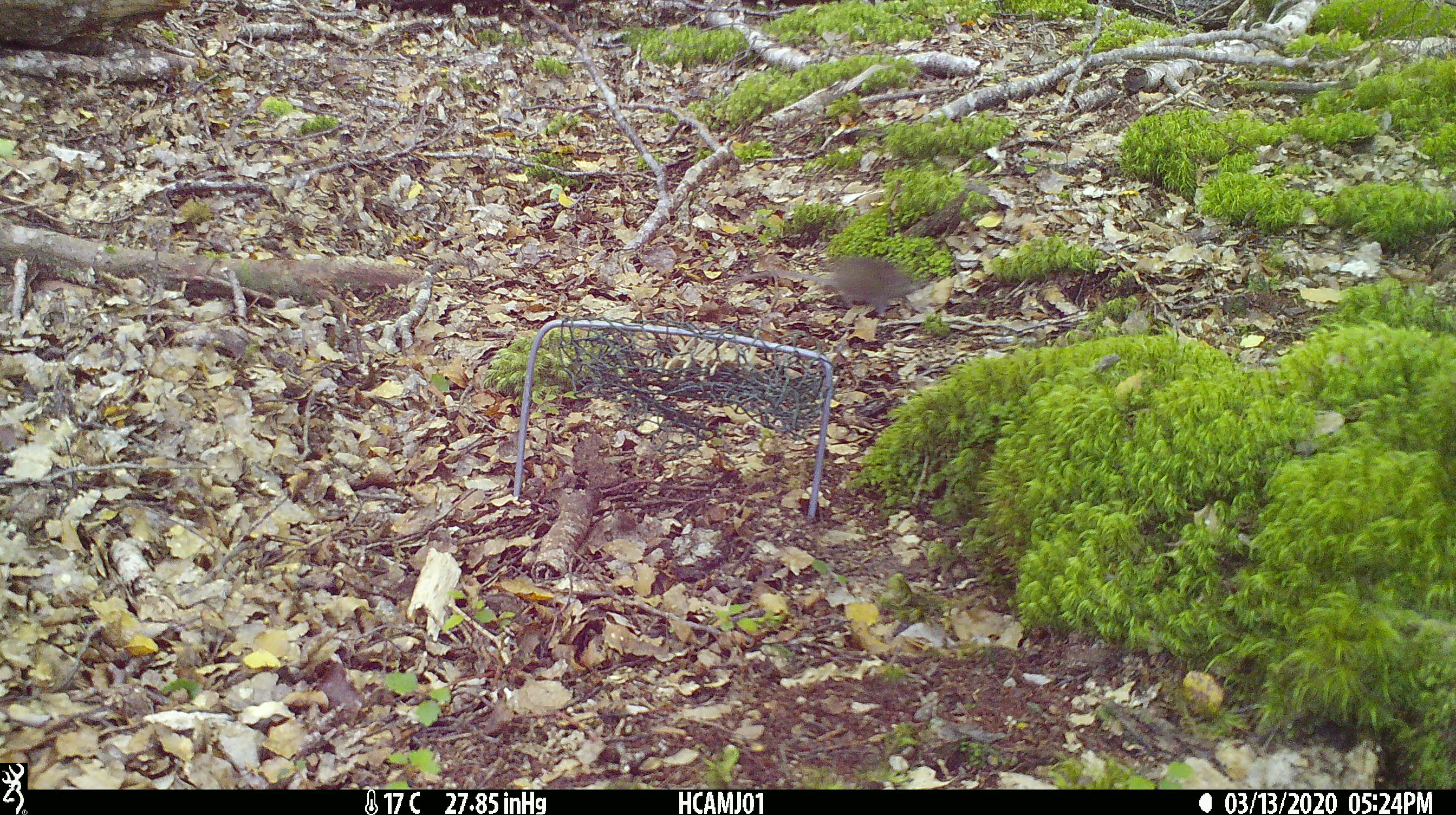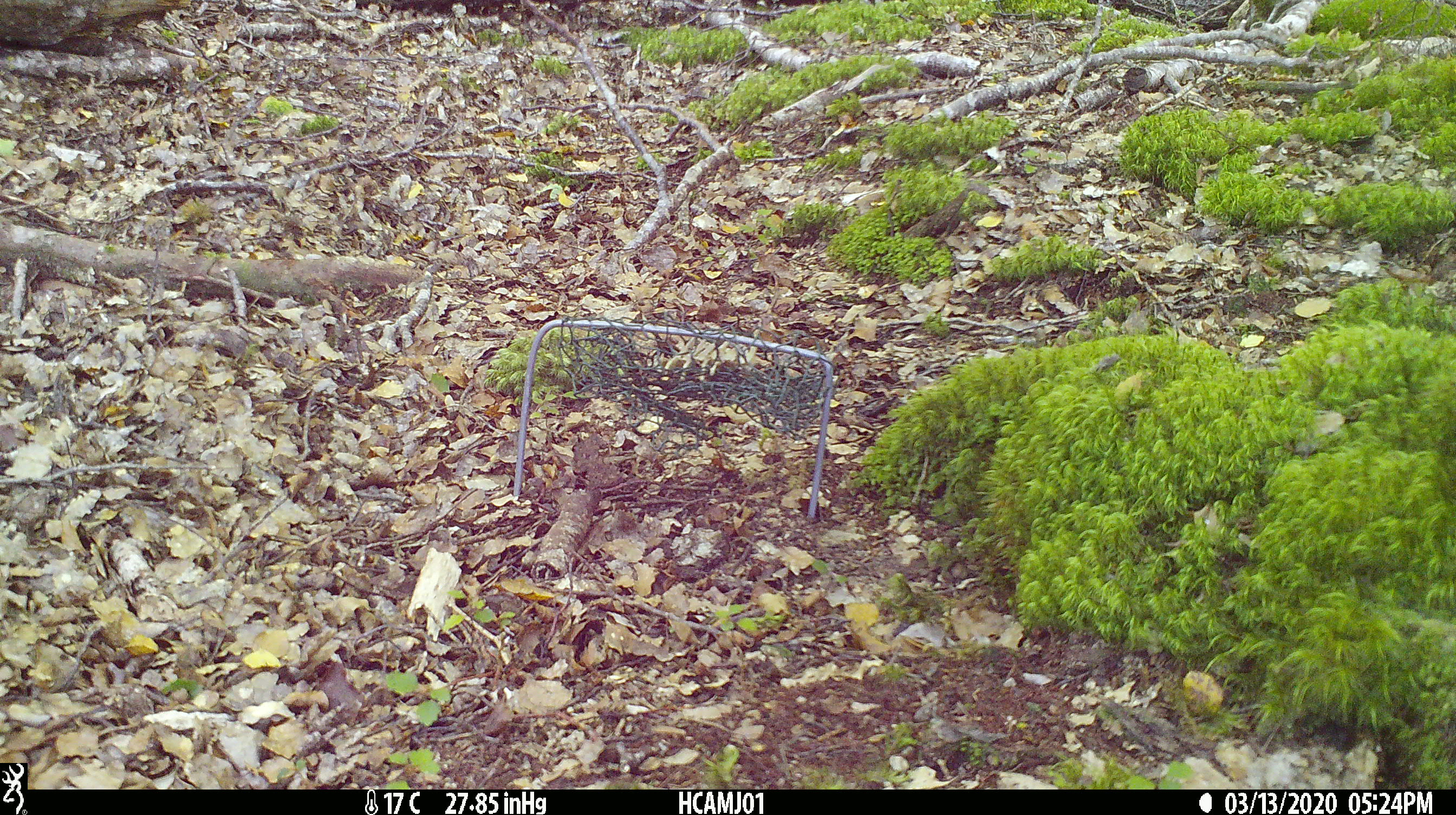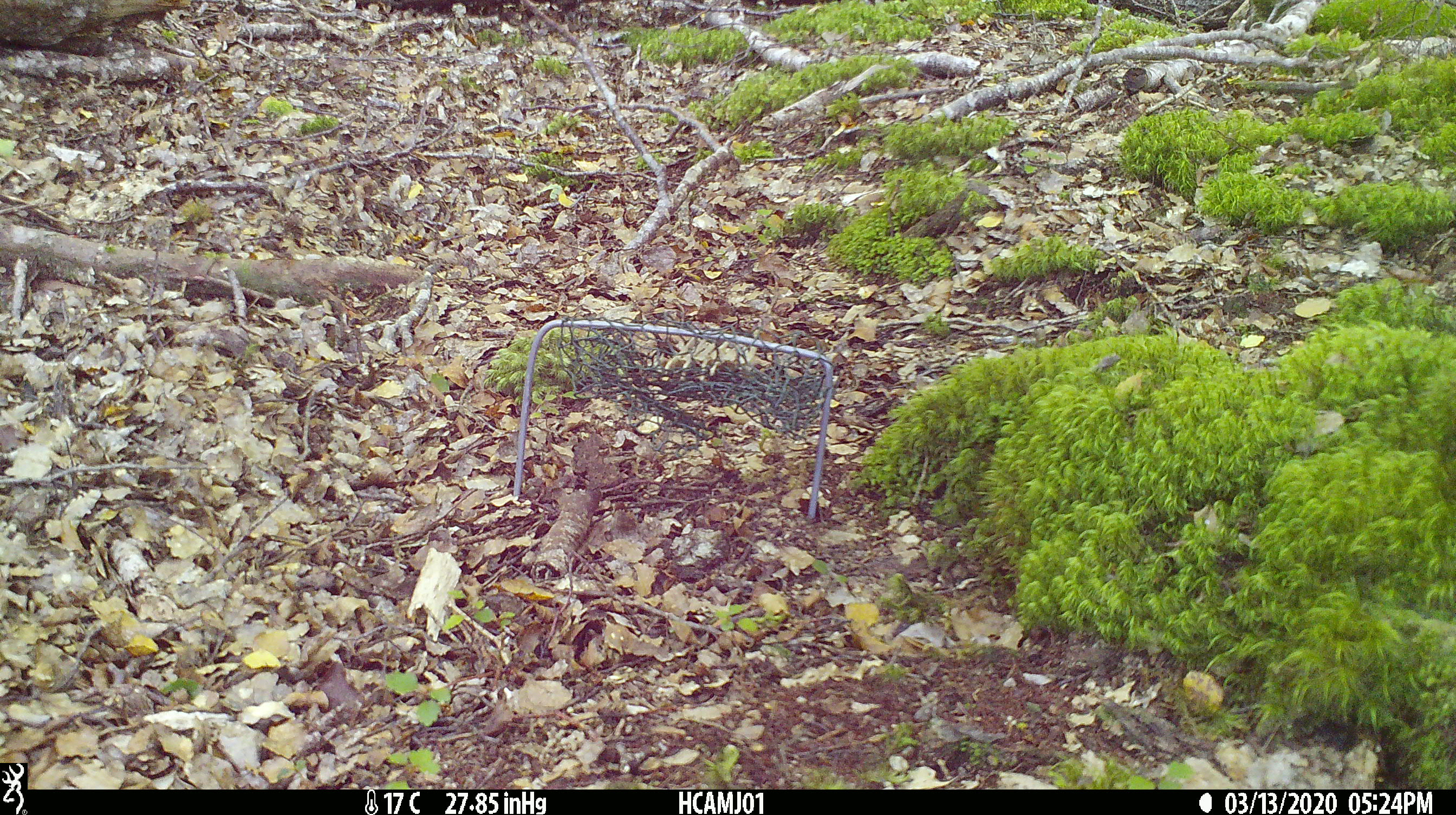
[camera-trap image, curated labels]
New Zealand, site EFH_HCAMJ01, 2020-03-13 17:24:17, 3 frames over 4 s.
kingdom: Animalia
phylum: Chordata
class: Mammalia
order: Rodentia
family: Muridae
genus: Mus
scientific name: Mus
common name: mouse